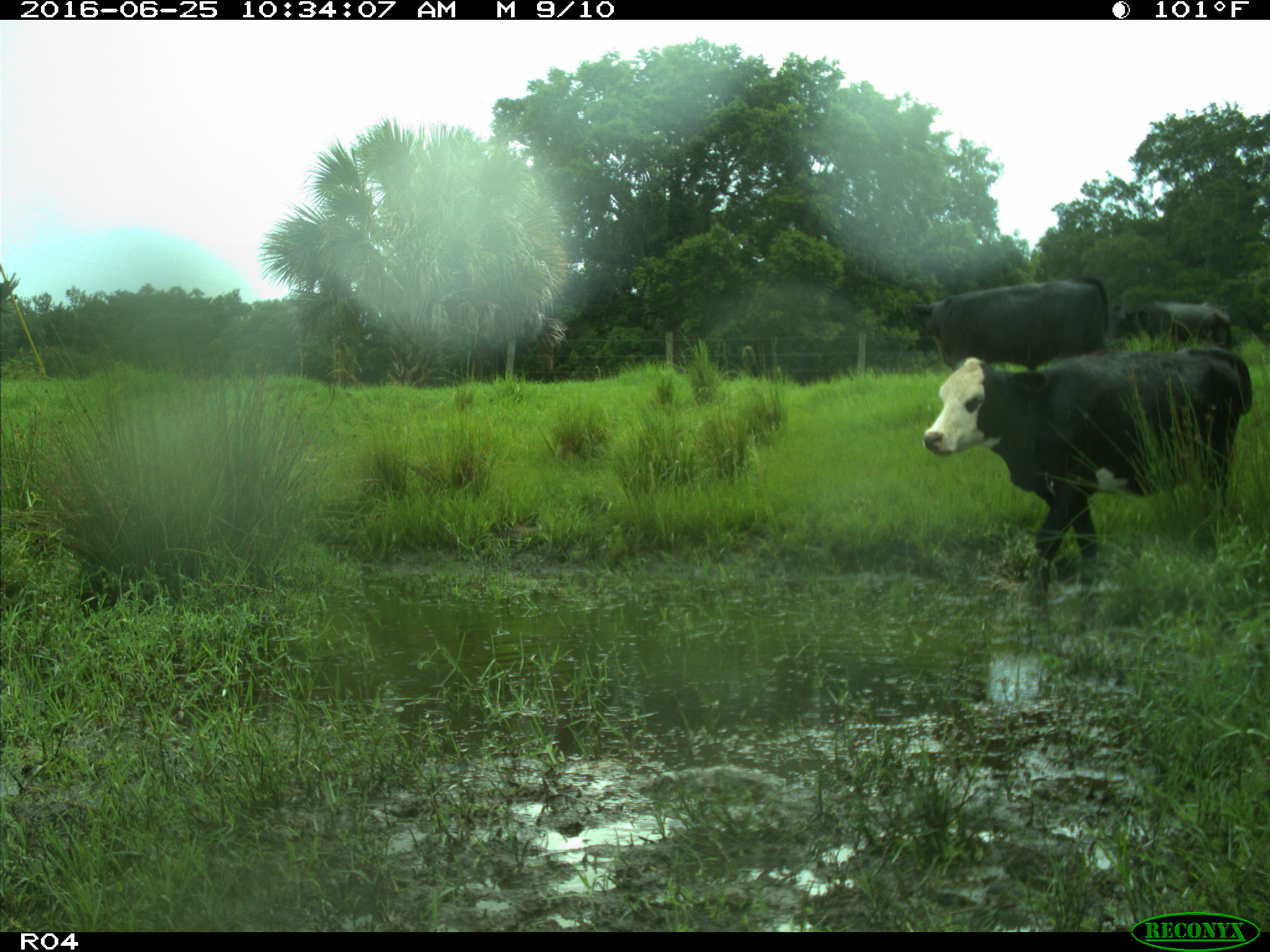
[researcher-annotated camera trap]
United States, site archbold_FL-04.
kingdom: Animalia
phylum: Chordata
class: Mammalia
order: Artiodactyla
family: Bovidae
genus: Bos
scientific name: Bos taurus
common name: domestic cow